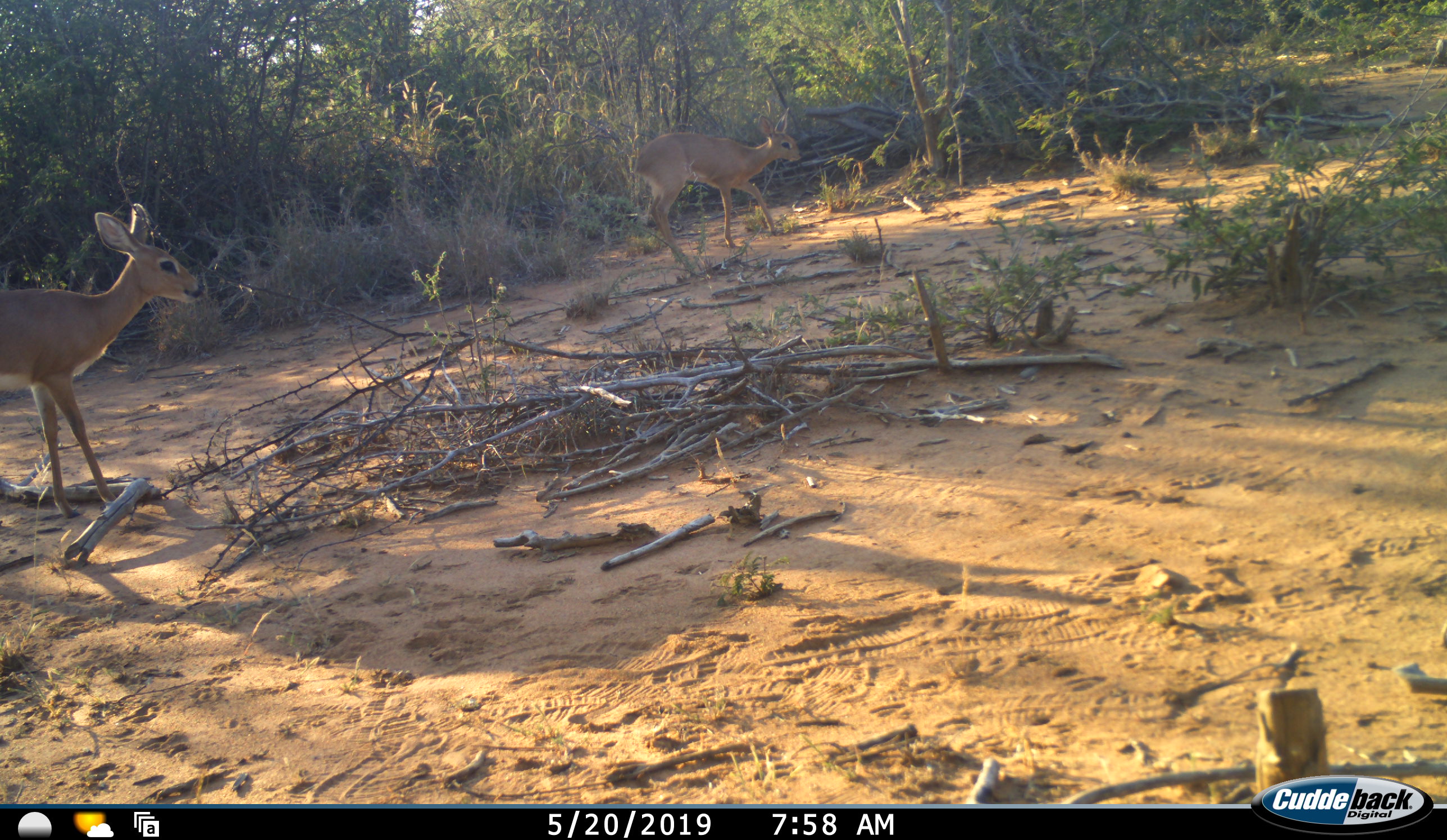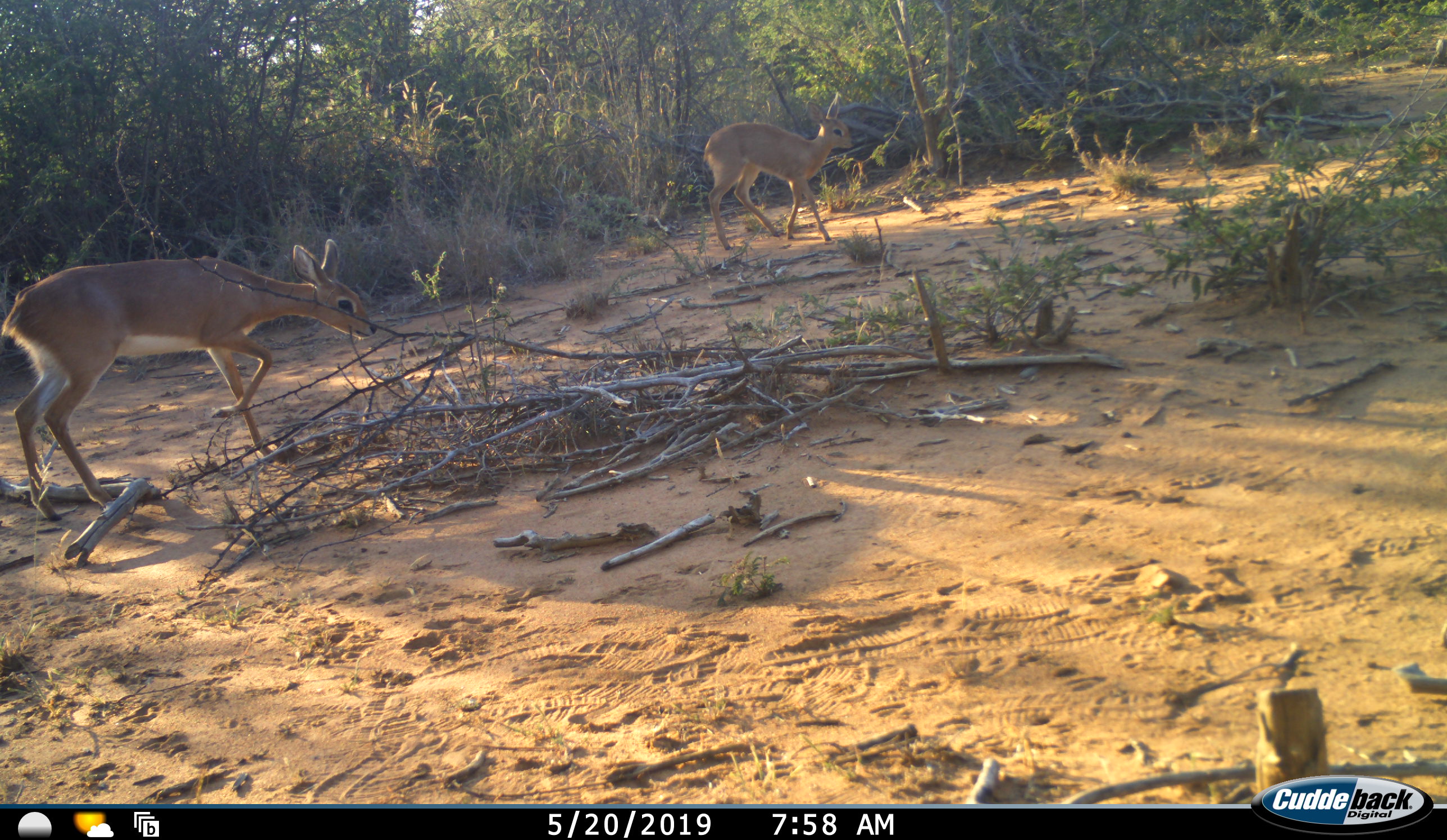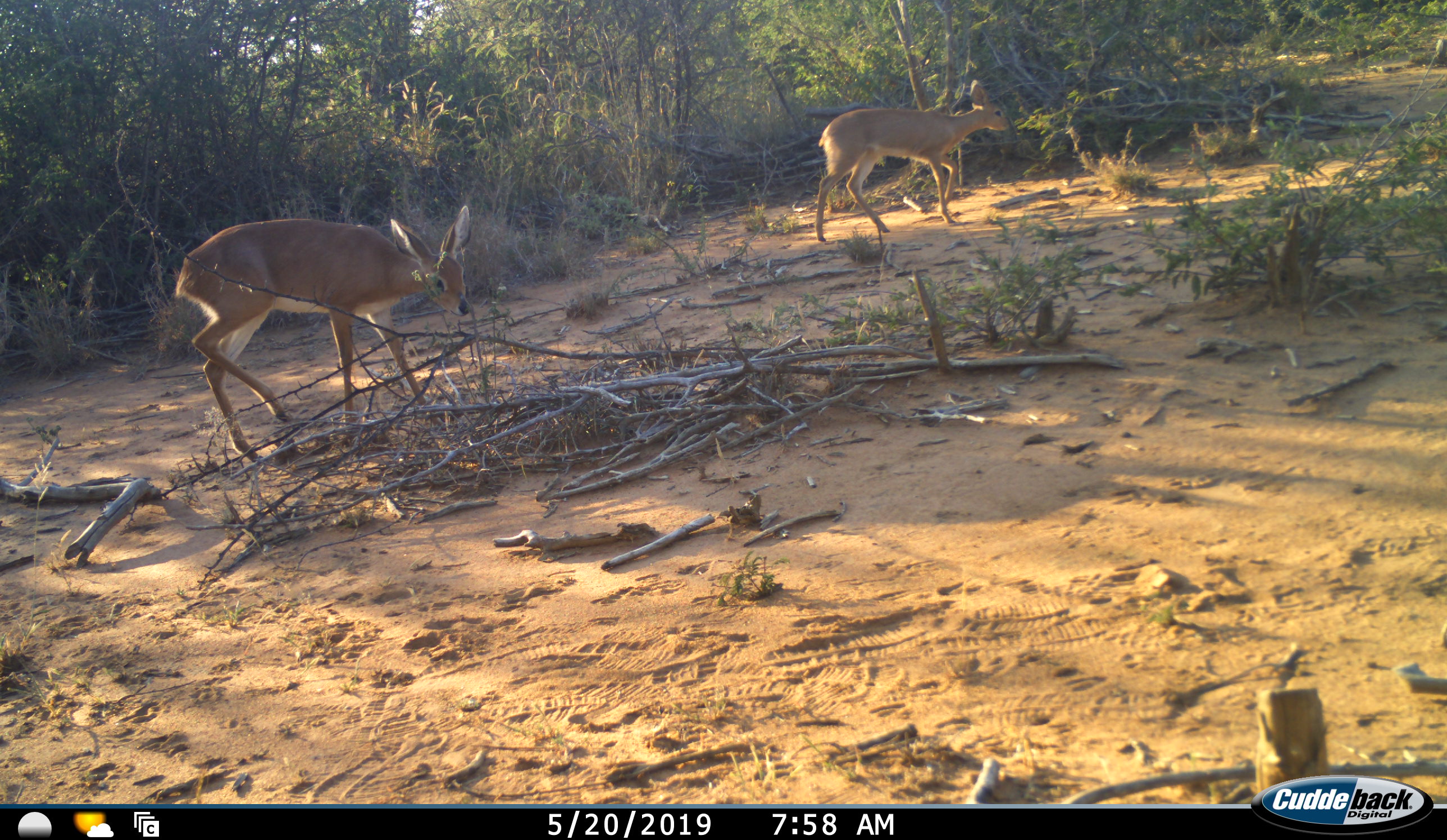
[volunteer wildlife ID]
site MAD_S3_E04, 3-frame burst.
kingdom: Animalia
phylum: Chordata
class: Mammalia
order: Artiodactyla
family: Bovidae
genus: Raphicerus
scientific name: Raphicerus campestris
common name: steenbok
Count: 2.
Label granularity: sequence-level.